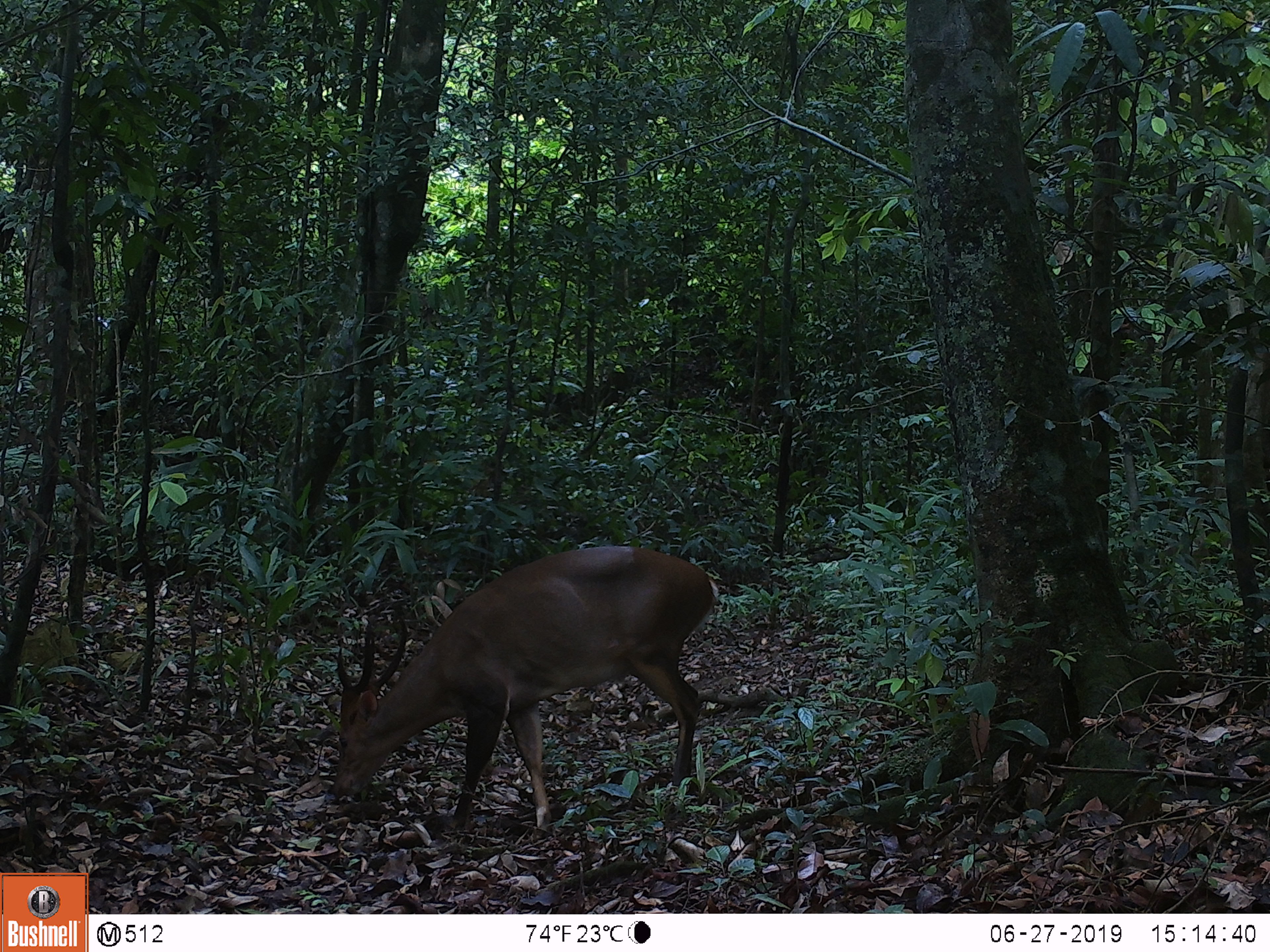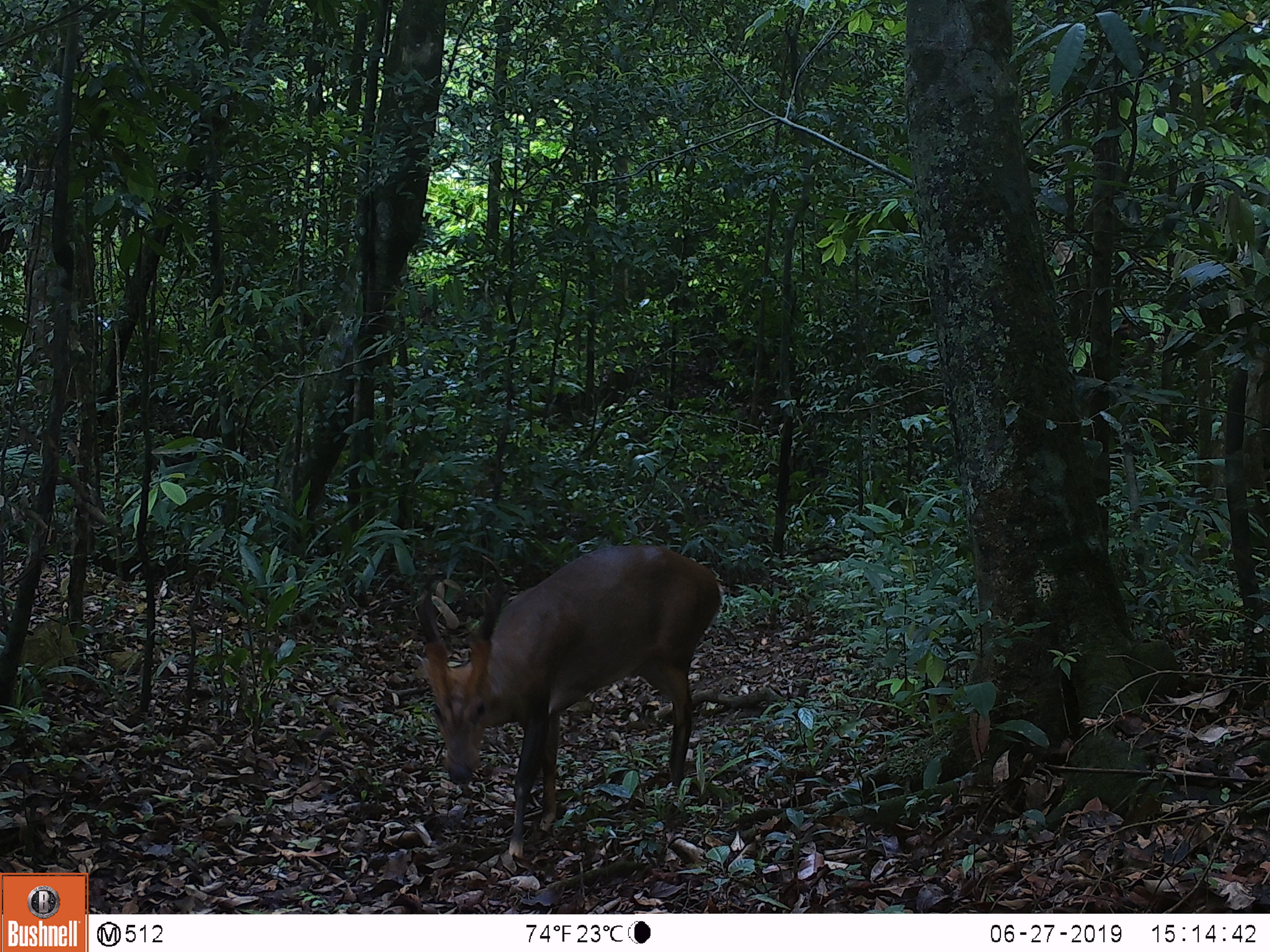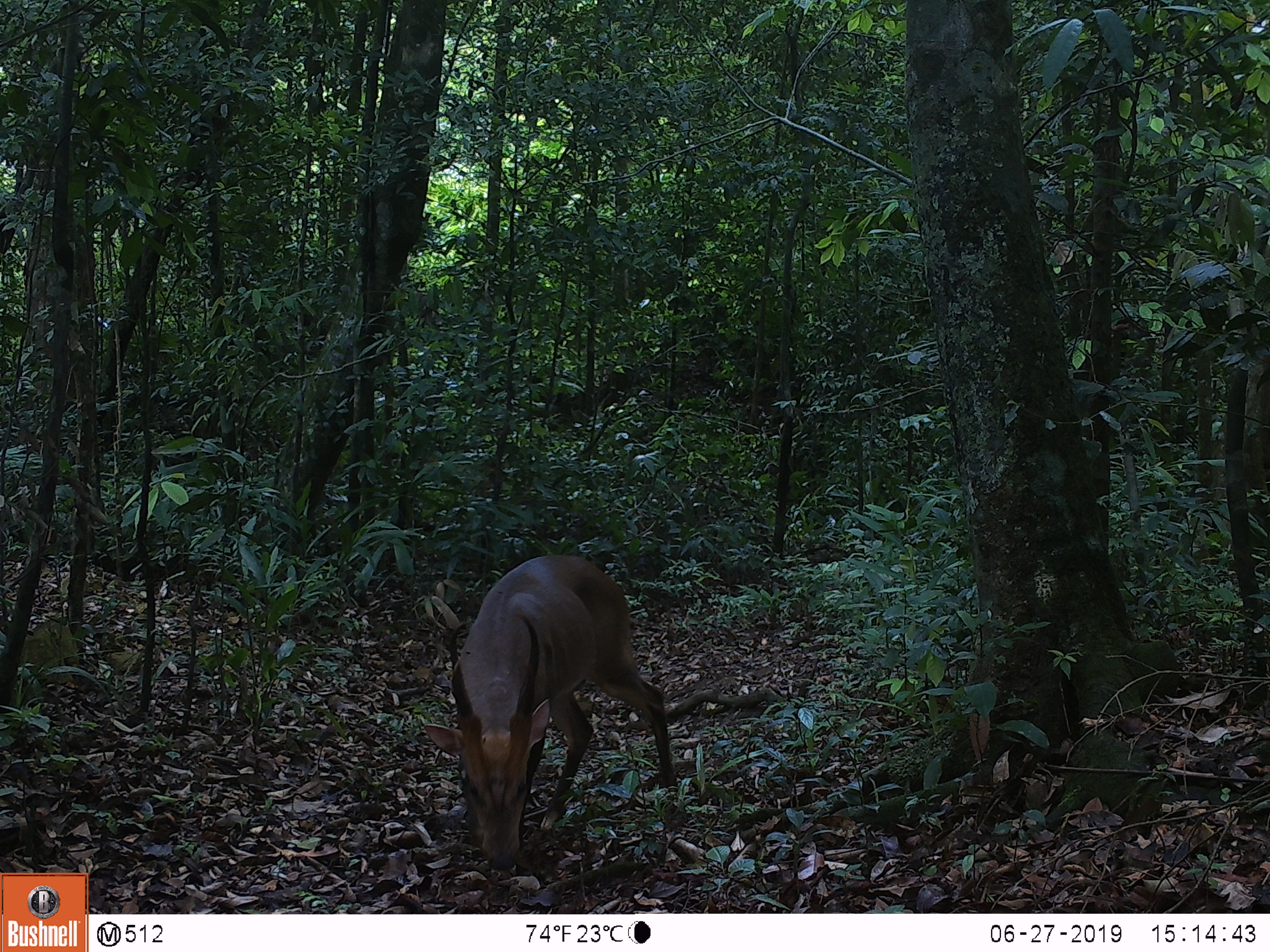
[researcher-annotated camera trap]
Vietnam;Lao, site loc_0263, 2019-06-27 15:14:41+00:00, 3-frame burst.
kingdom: Animalia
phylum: Chordata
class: Mammalia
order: Artiodactyla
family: Cervidae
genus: Muntiacus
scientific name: Muntiacus vuquangensis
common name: large-antlered muntjac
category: large antlered muntjac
Large antlered muntjac (large-antlered muntjac) (Muntiacus vuquangensis). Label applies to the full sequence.